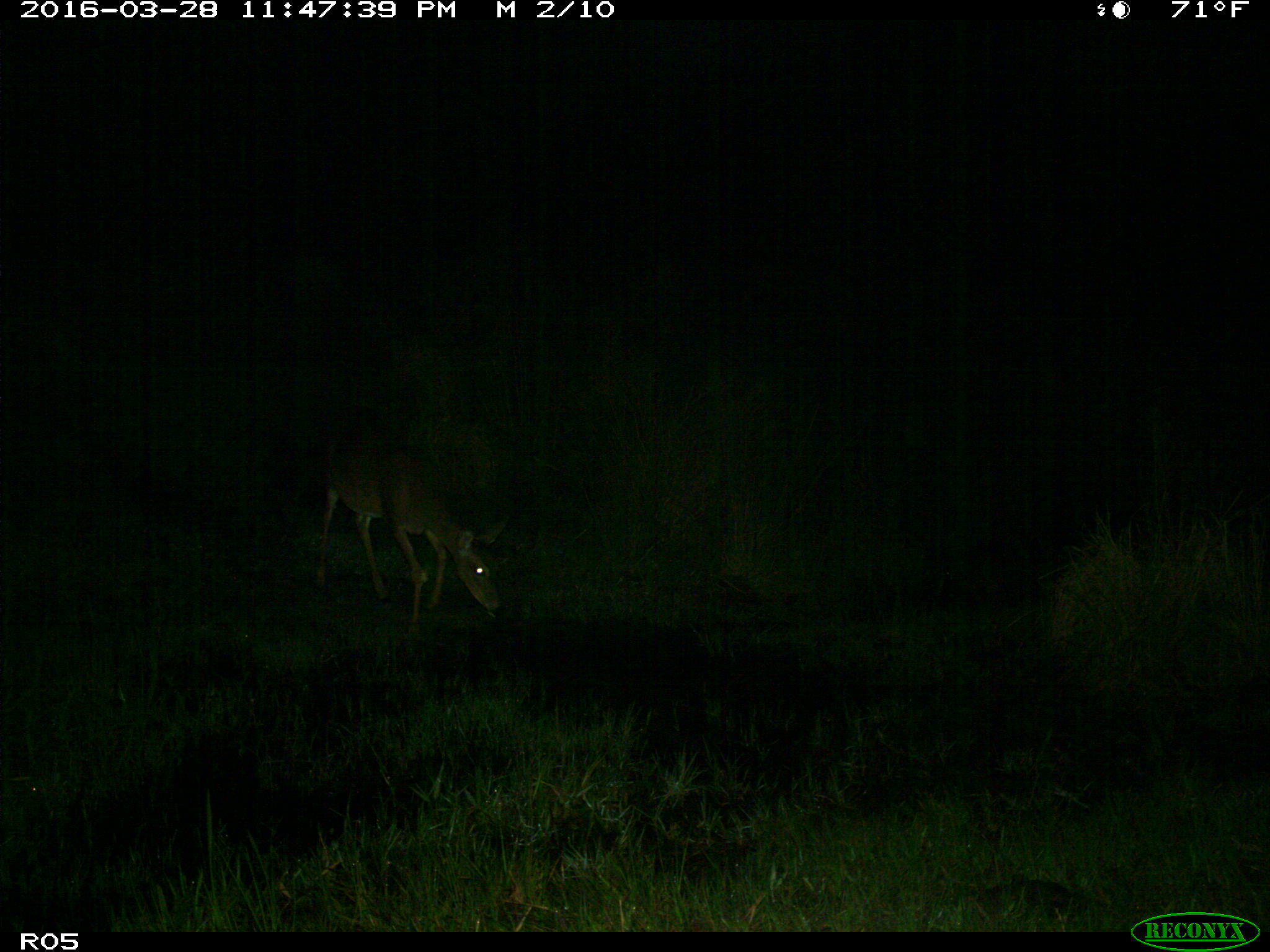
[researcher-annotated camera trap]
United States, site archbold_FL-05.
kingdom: Animalia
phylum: Chordata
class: Mammalia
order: Artiodactyla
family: Cervidae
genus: Odocoileus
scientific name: Odocoileus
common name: deer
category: unidentified deer